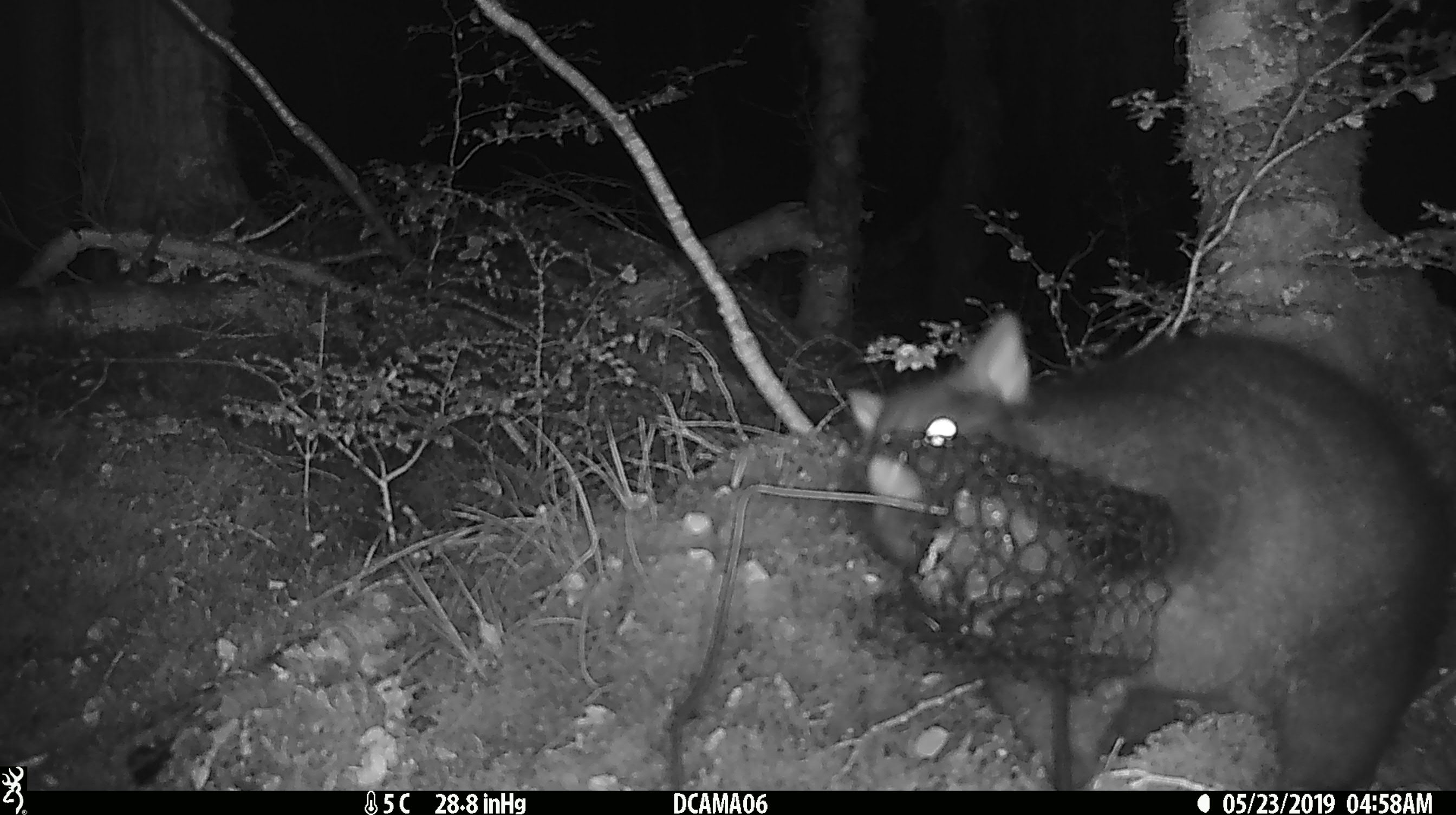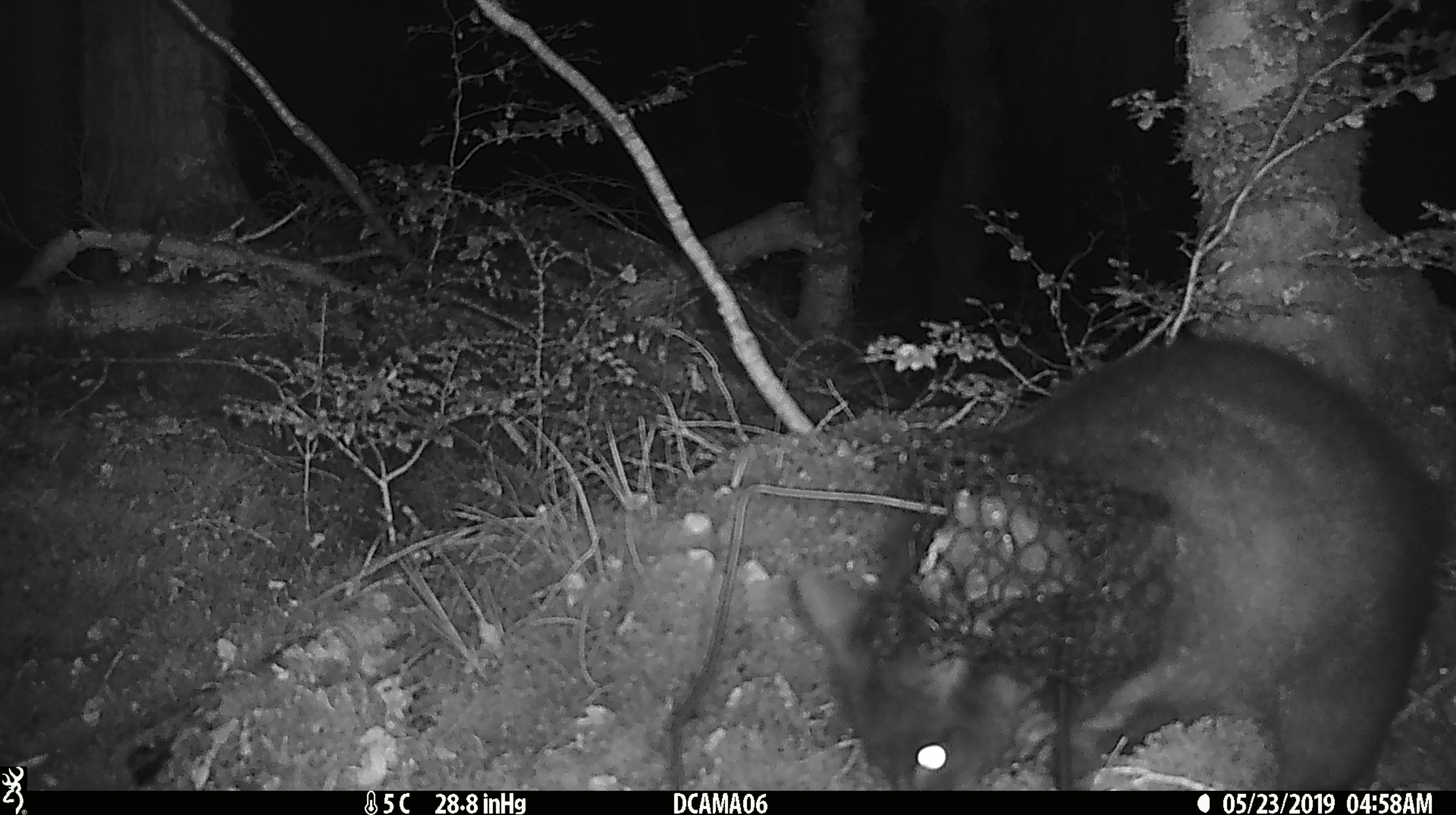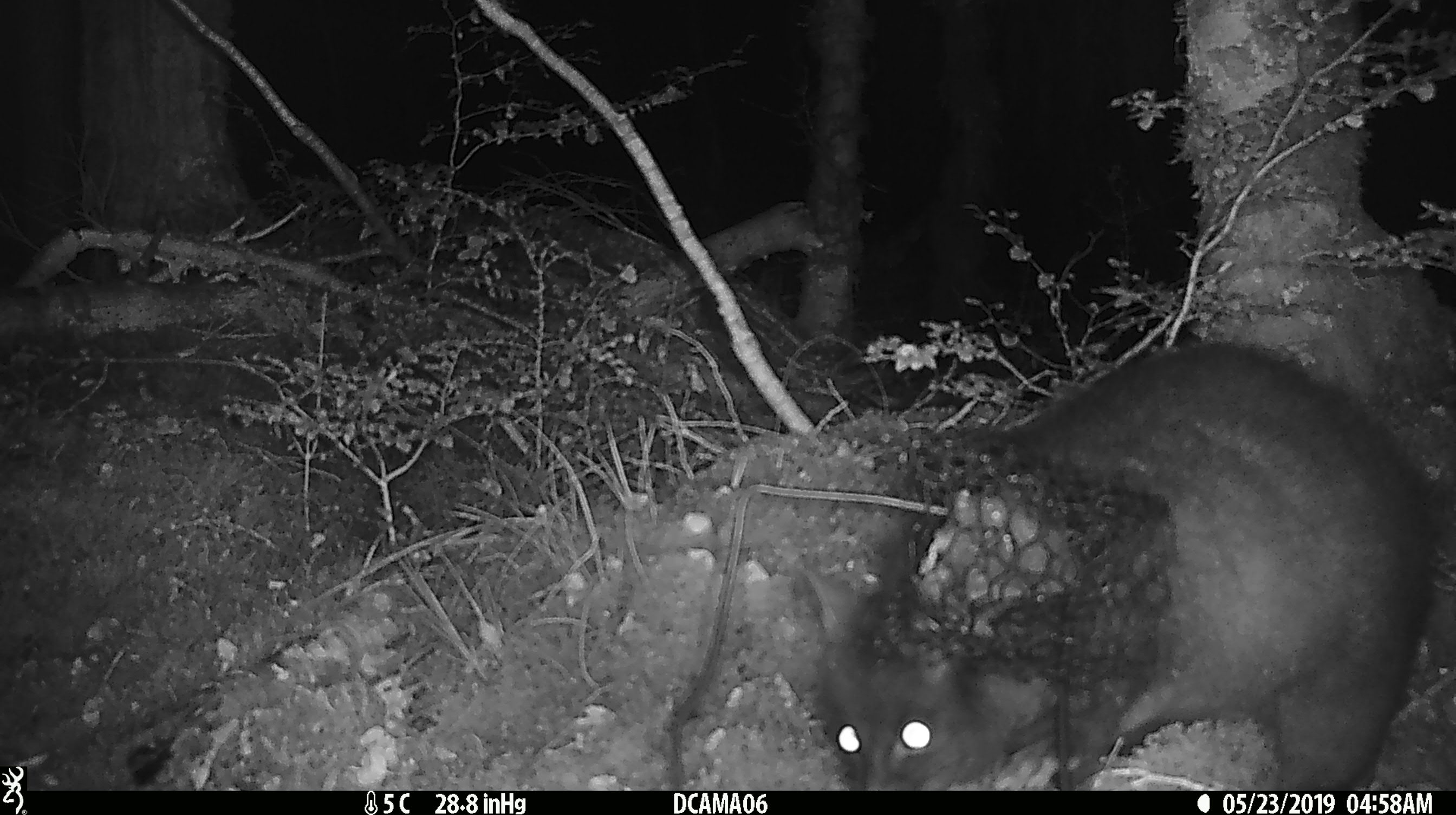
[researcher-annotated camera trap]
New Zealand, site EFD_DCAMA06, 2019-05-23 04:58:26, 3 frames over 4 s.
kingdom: Animalia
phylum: Chordata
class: Mammalia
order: Diprotodontia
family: Phalangeridae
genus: Trichosurus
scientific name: Trichosurus vulpecula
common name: common brushtail possum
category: possum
Possum (common brushtail possum) (Trichosurus vulpecula).